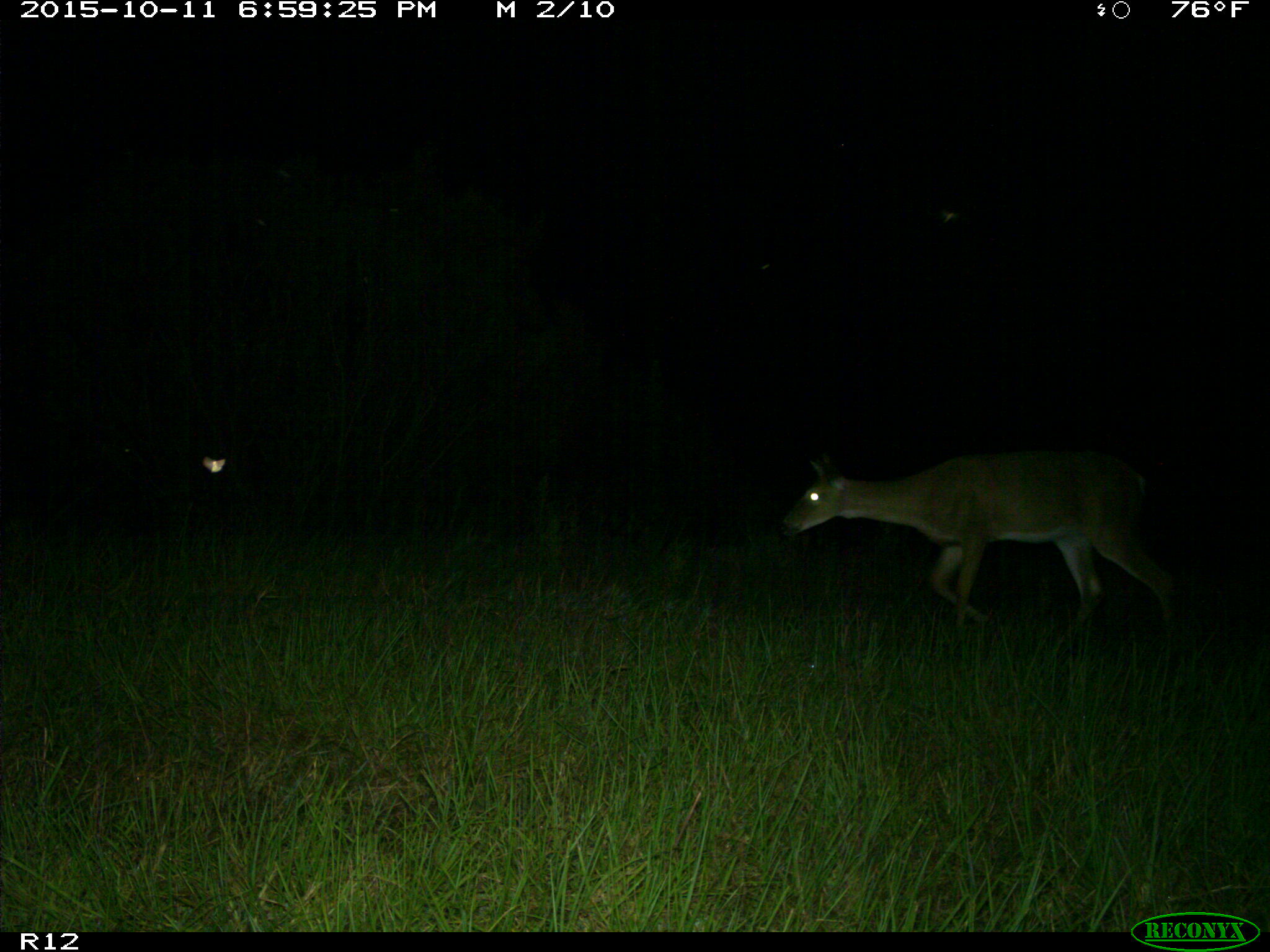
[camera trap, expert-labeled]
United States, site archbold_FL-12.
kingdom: Animalia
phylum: Chordata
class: Mammalia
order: Artiodactyla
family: Cervidae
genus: Odocoileus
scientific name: Odocoileus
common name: deer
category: unidentified deer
Unidentified deer (deer) (Odocoileus).